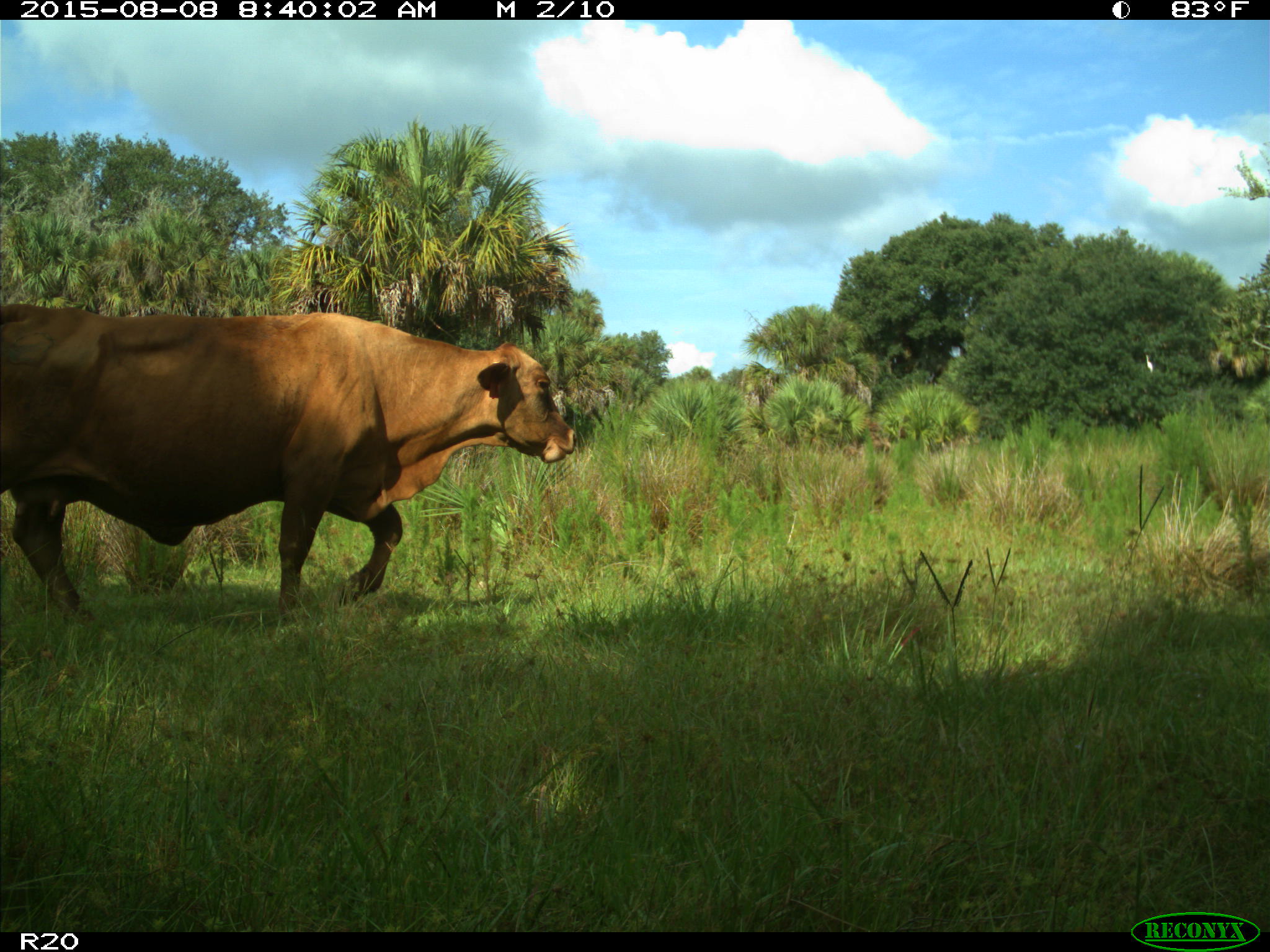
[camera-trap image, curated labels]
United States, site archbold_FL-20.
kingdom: Animalia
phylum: Chordata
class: Mammalia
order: Artiodactyla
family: Bovidae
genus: Bos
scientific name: Bos taurus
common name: domestic cow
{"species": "Bos taurus (domestic cow)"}